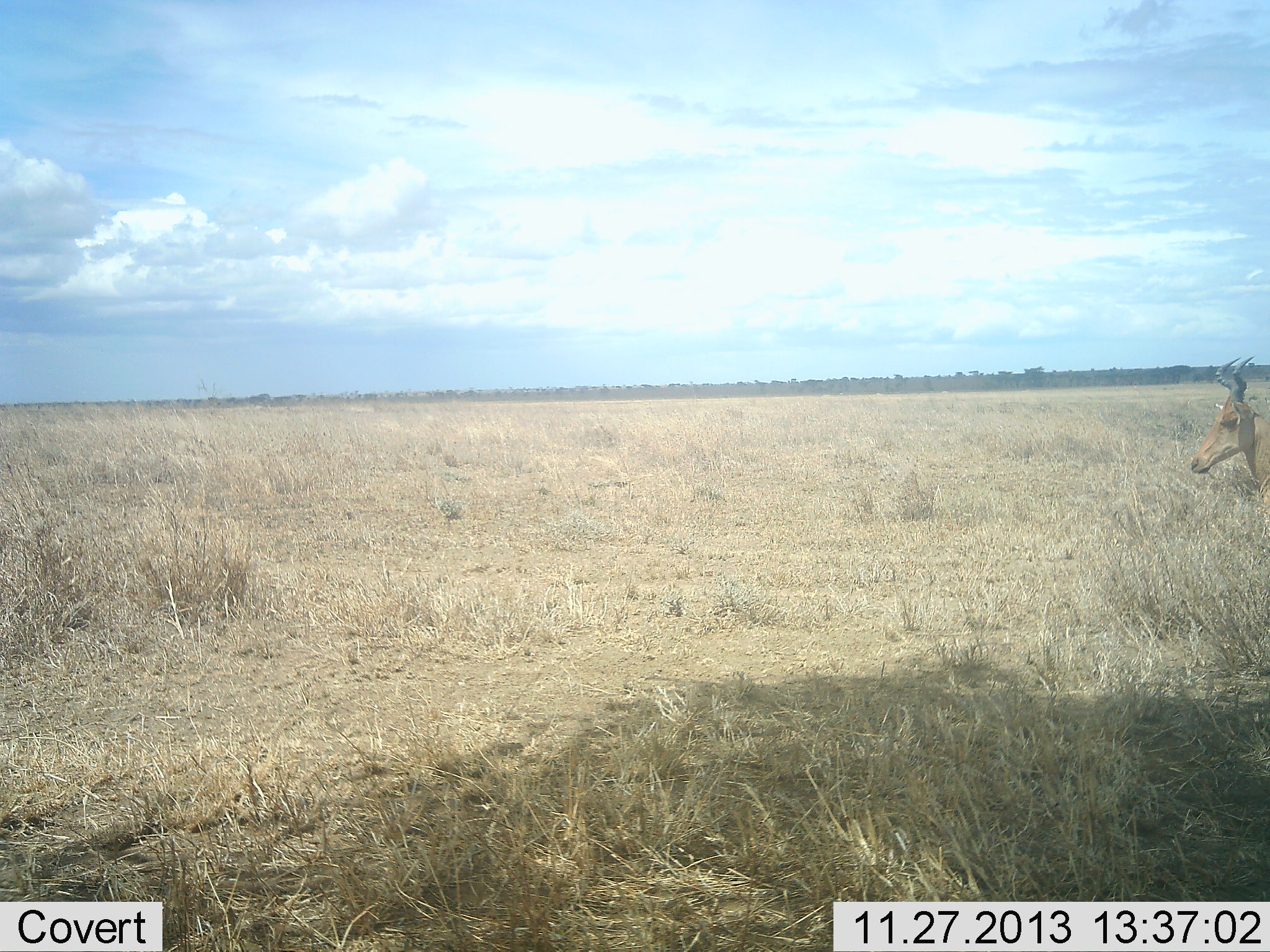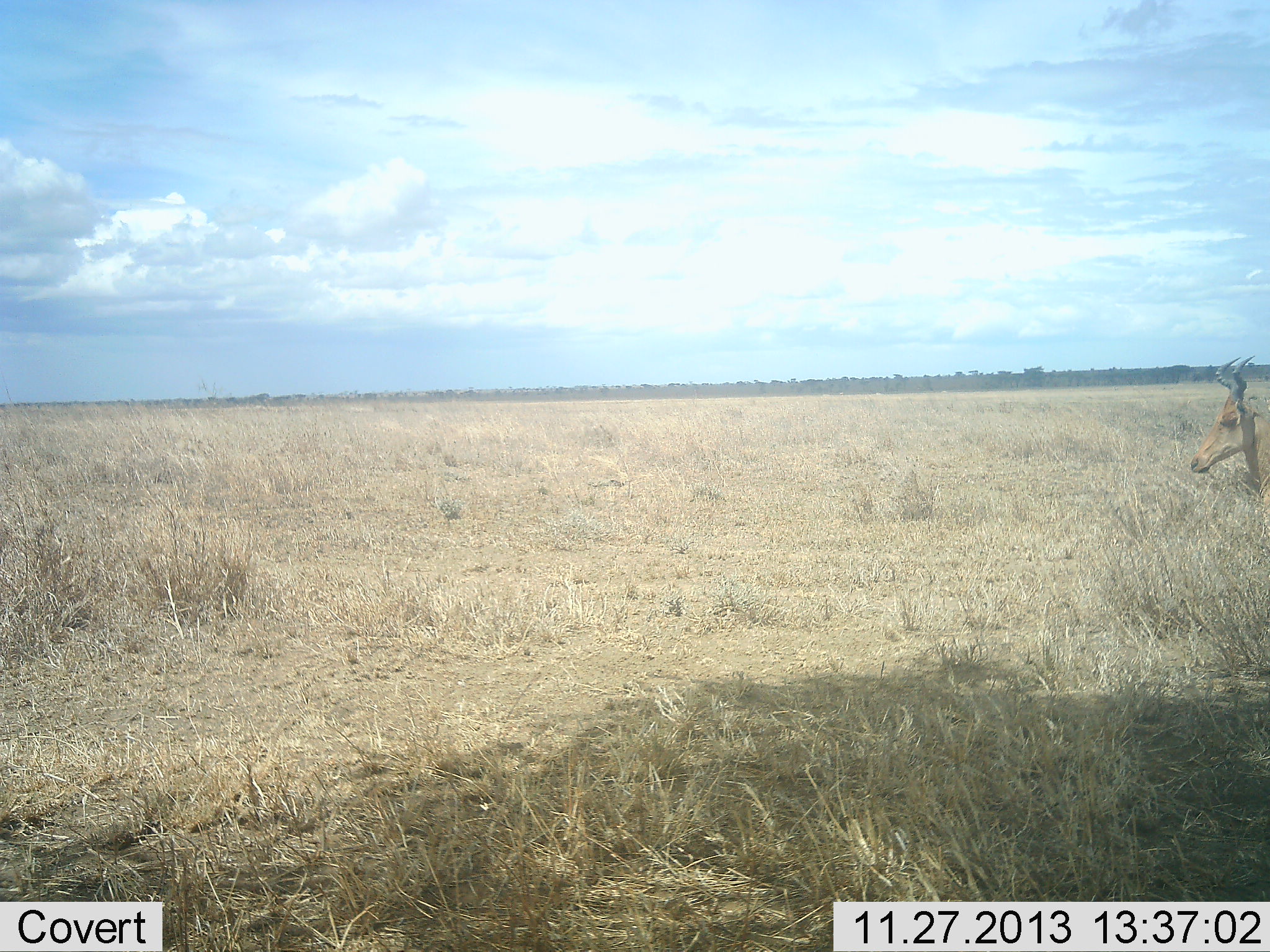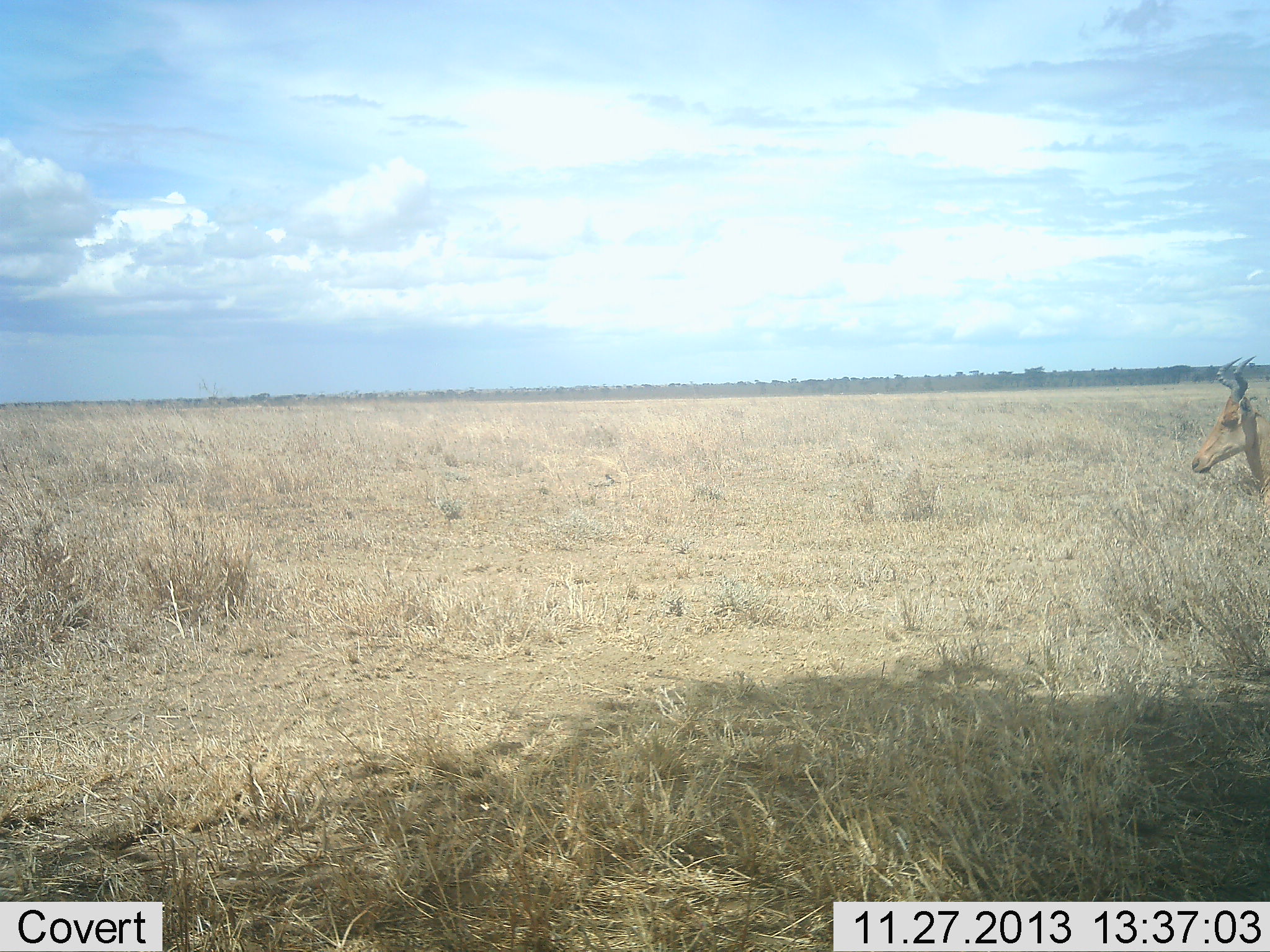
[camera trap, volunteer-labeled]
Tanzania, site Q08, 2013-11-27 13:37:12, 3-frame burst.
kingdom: Animalia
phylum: Chordata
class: Mammalia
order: Artiodactyla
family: Bovidae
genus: Alcelaphus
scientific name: Alcelaphus buselaphus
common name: hartebeest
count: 1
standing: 90%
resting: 10%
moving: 0%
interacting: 0%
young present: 0%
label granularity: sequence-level